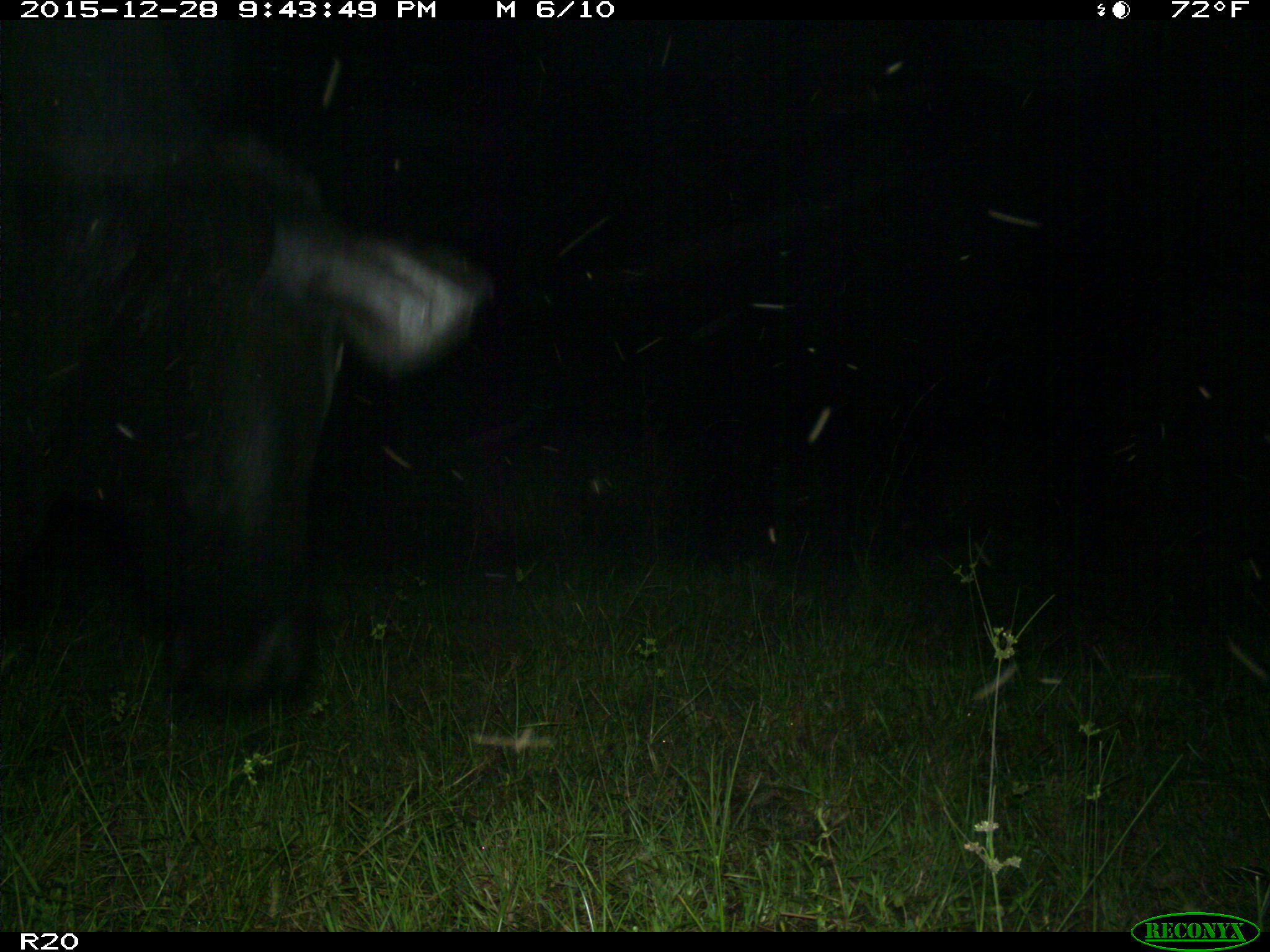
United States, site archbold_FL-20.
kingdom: Animalia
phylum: Chordata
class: Mammalia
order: Artiodactyla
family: Bovidae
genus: Bos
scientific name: Bos taurus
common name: domestic cow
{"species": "Bos taurus (domestic cow)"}